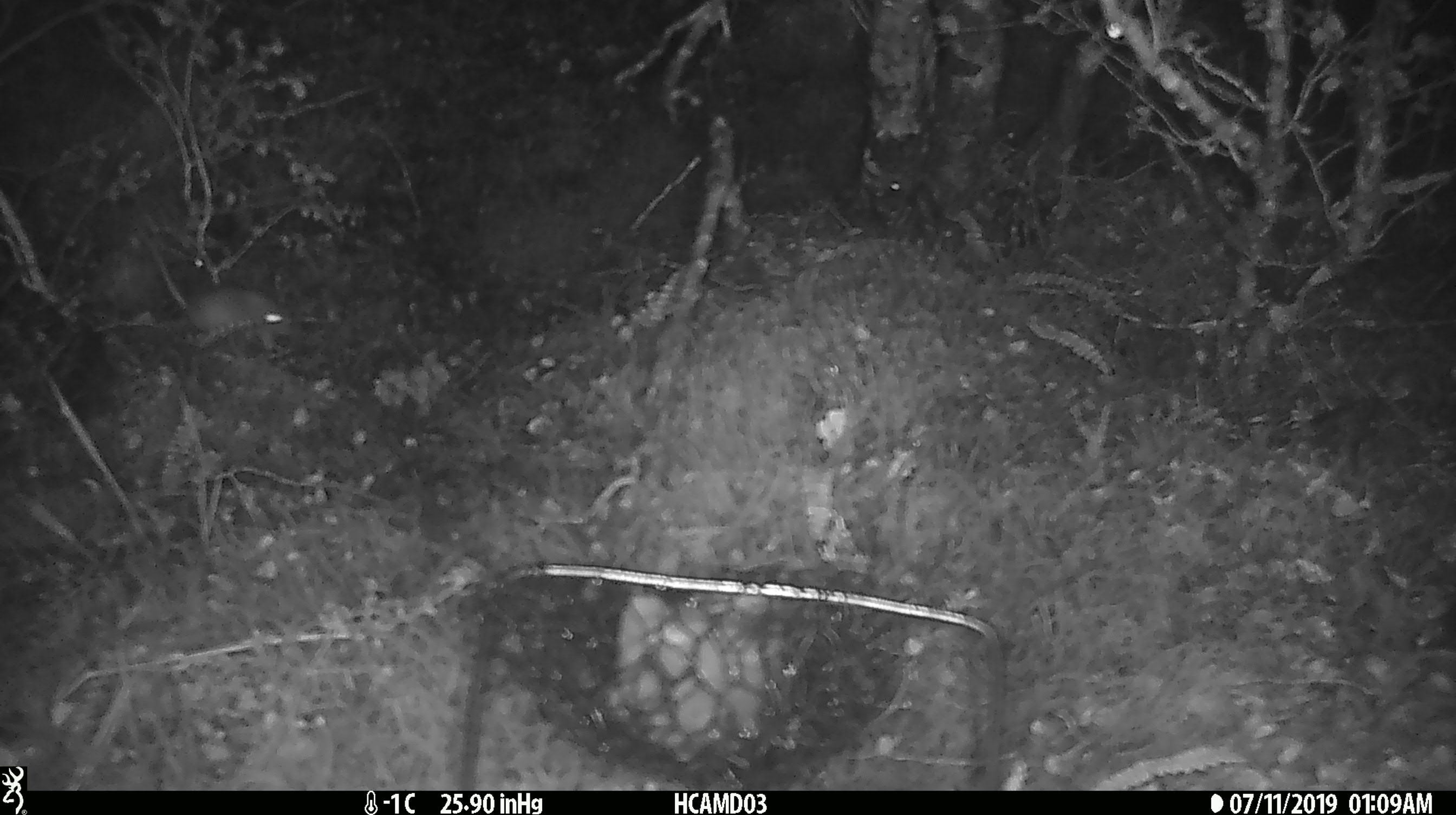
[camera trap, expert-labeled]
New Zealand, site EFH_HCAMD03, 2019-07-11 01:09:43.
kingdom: Animalia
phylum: Chordata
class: Mammalia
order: Rodentia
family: Muridae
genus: Mus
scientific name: Mus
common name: mouse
Mouse (Mus).